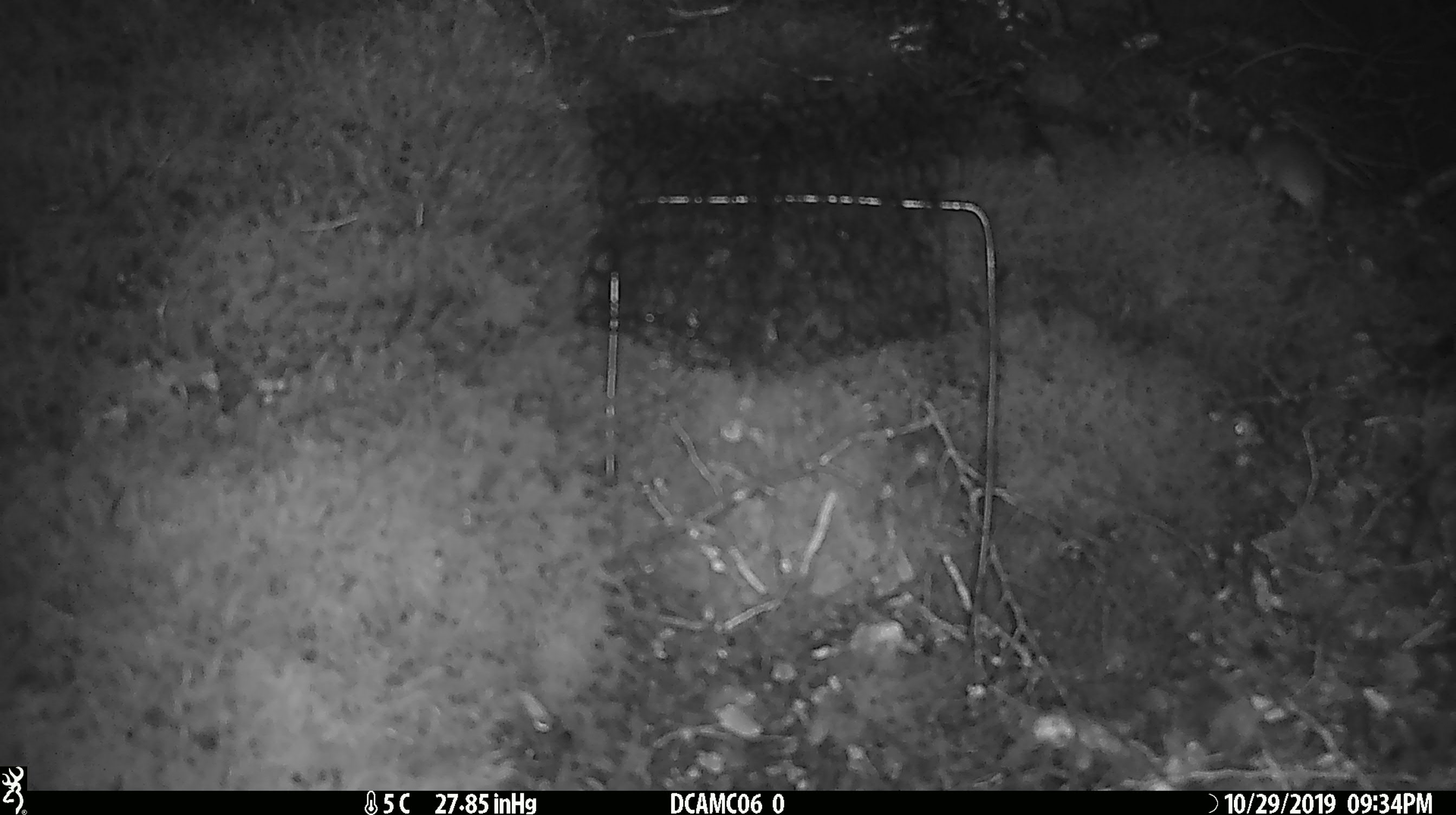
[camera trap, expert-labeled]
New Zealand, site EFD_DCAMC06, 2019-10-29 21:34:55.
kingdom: Animalia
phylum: Chordata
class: Mammalia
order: Rodentia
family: Muridae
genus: Mus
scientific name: Mus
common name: mouse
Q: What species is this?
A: Mouse (Mus).